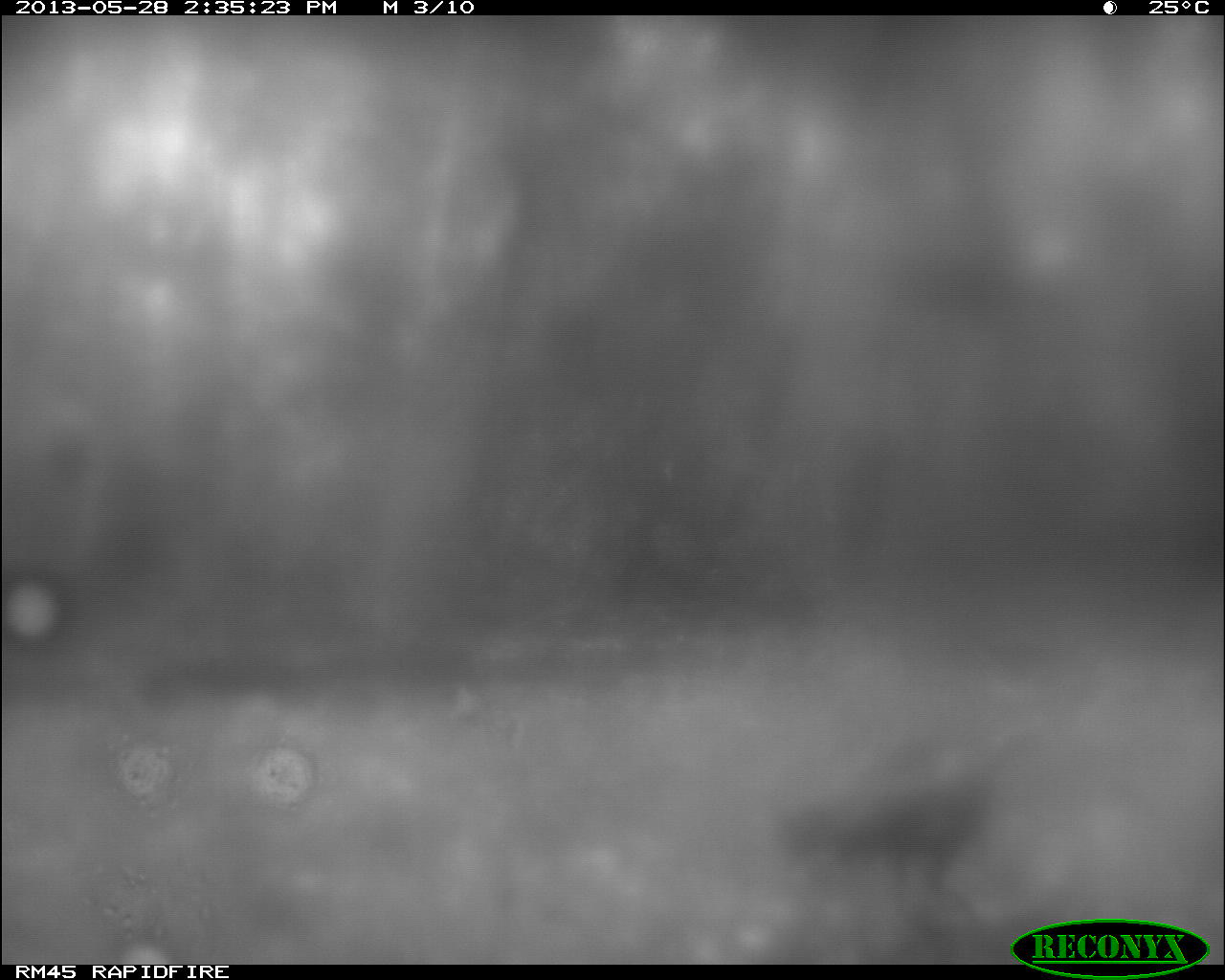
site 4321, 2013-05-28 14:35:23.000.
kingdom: Animalia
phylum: Chordata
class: Aves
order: Galliformes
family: Phasianidae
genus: Meleagris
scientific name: Meleagris ocellata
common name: ocellated turkey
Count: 1.